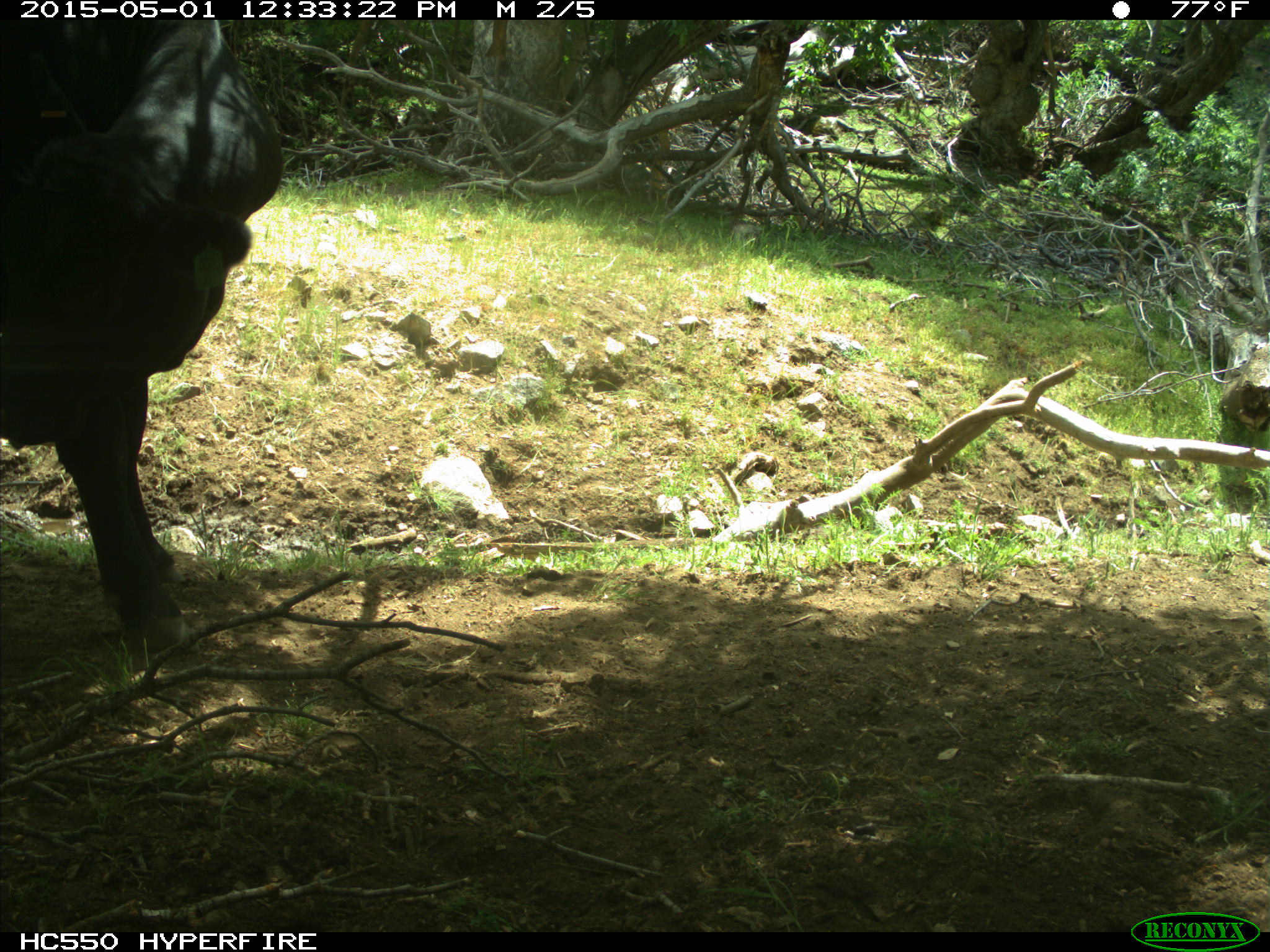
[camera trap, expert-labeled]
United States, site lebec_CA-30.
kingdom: Animalia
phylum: Chordata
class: Mammalia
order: Artiodactyla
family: Bovidae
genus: Bos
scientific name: Bos taurus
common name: domestic cow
Bos taurus (domestic cow).